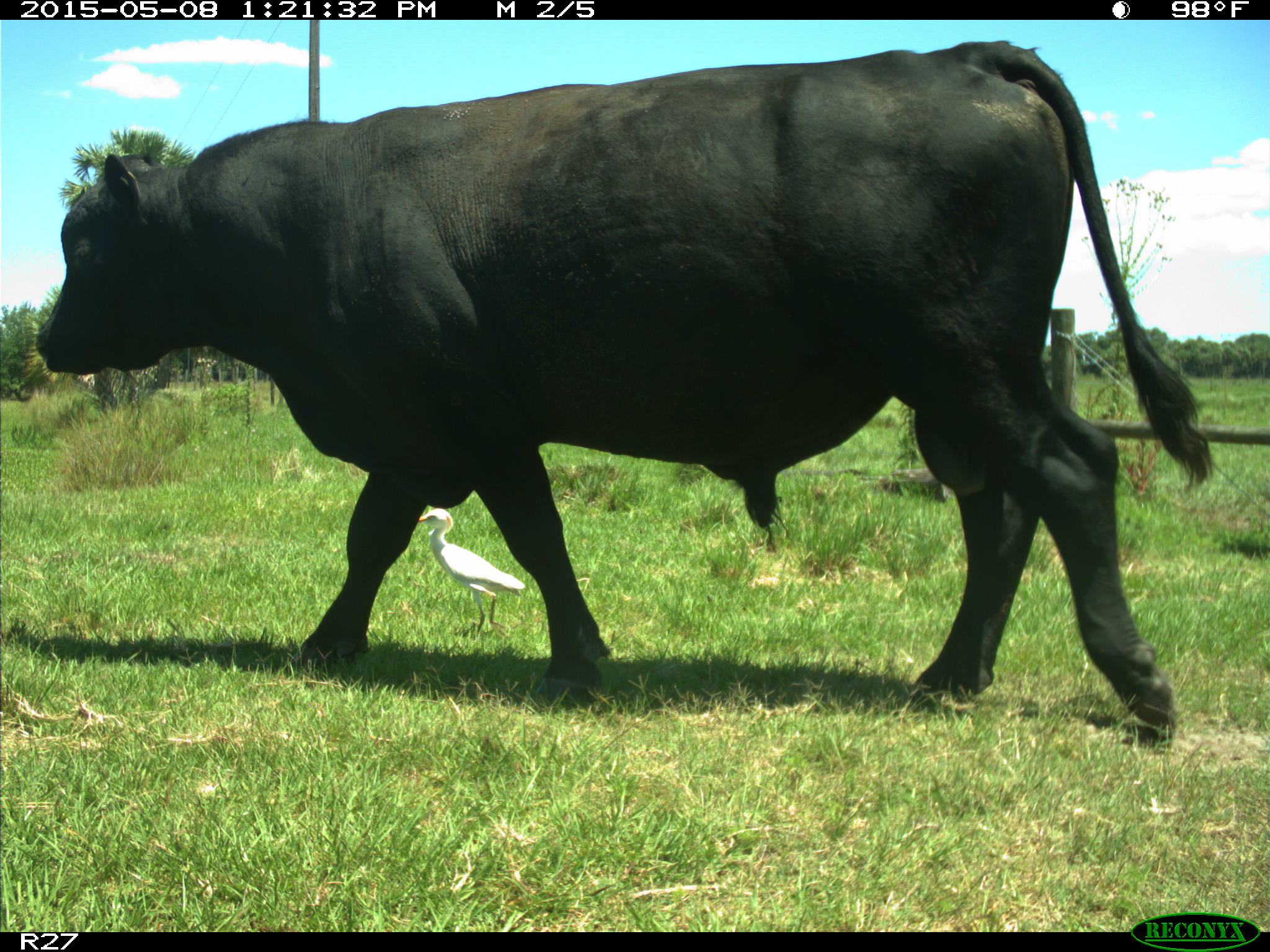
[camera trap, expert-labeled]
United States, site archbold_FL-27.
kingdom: Animalia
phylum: Chordata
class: Mammalia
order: Artiodactyla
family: Bovidae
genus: Bos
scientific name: Bos taurus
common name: domestic cow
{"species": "Bos taurus (domestic cow)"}